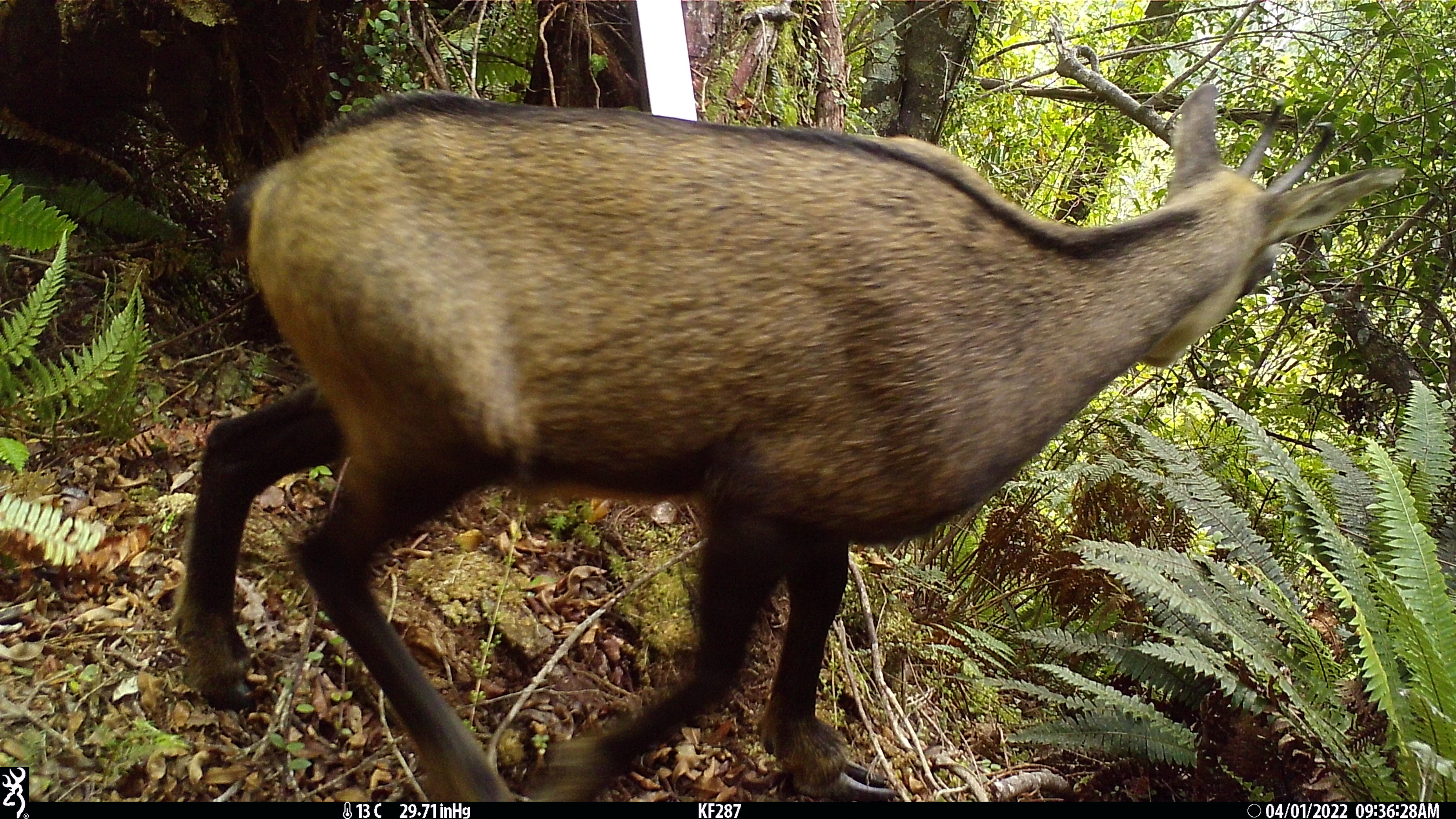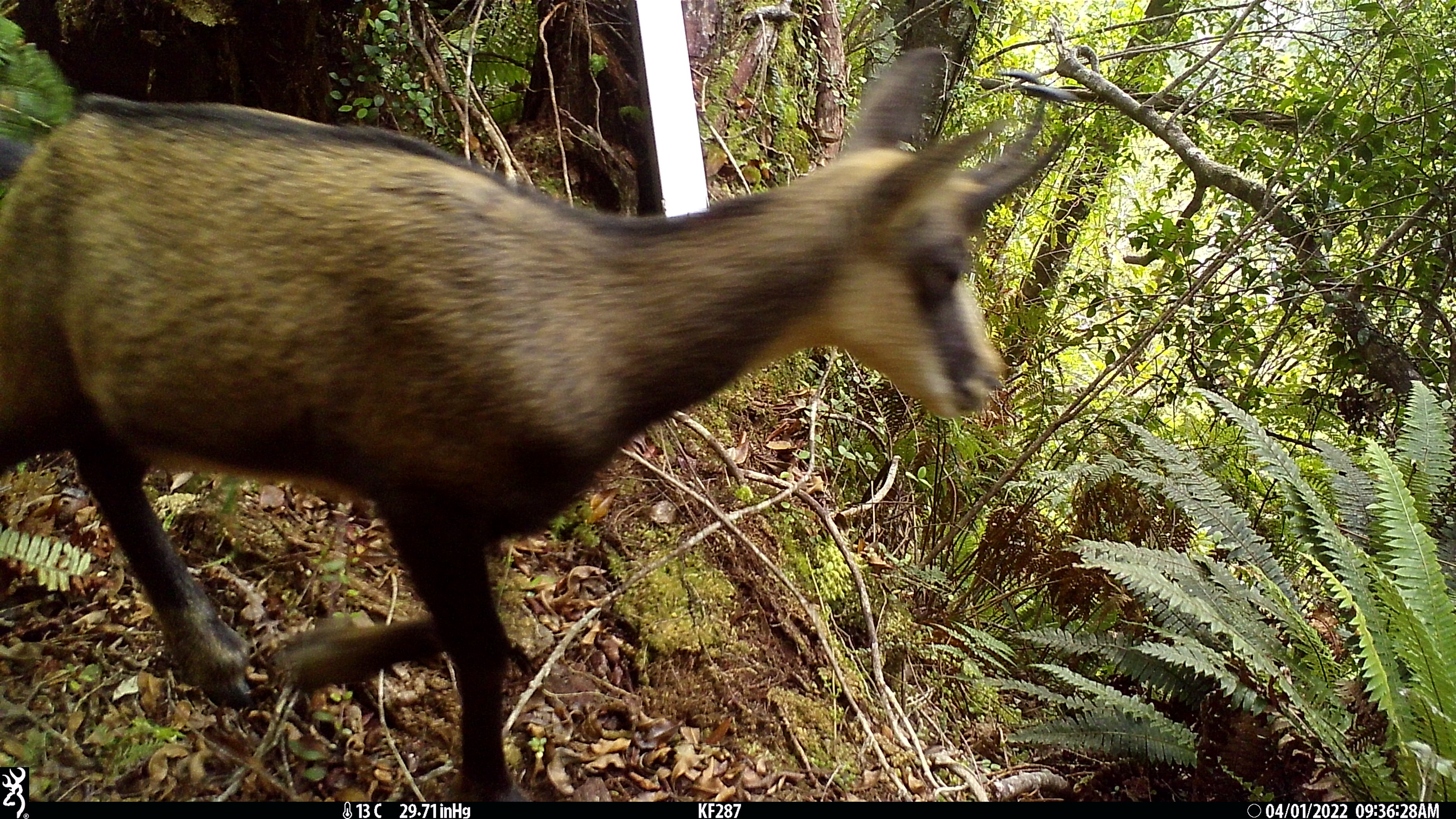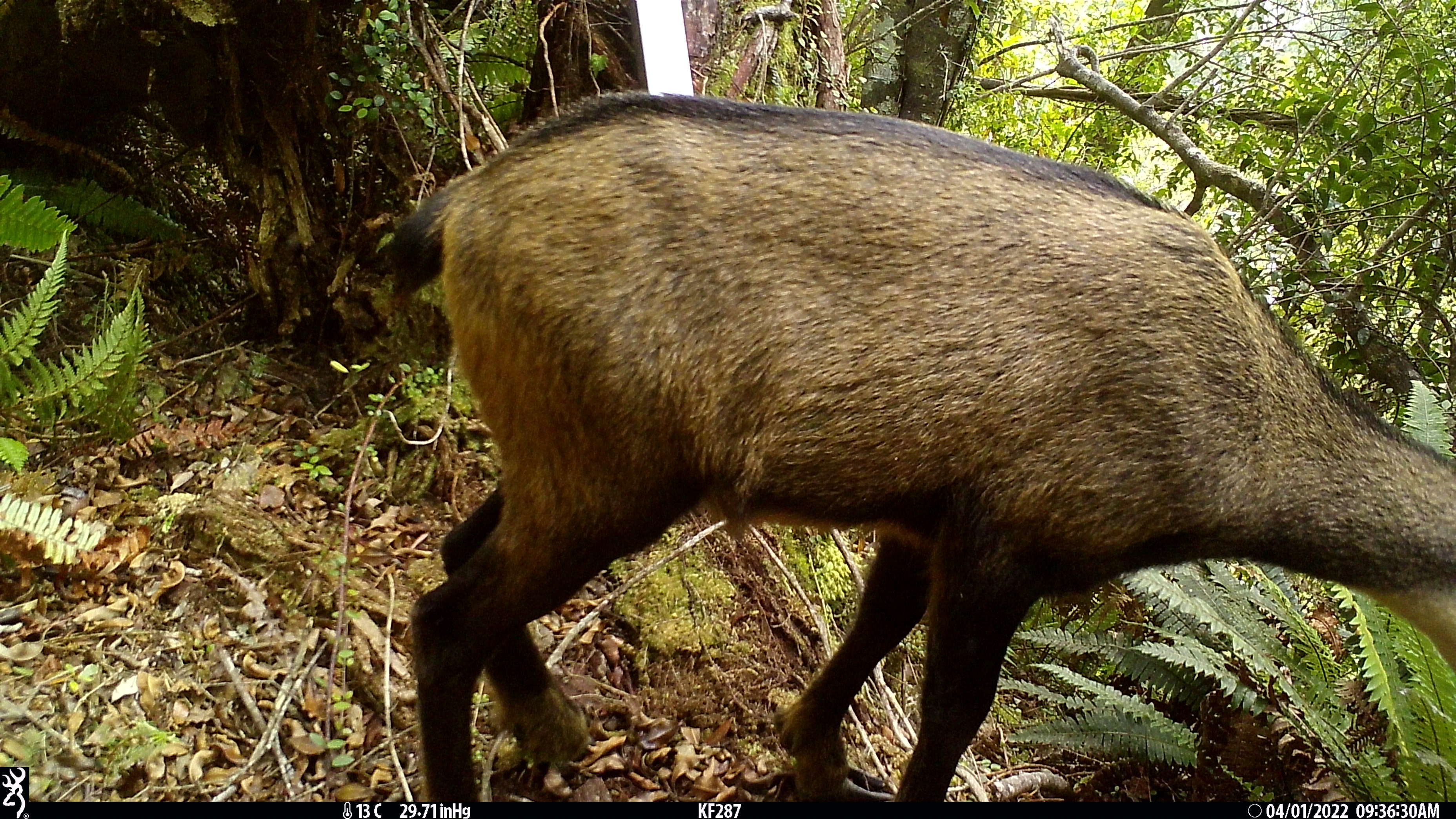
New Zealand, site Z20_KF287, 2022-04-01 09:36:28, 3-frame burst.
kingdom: Animalia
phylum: Chordata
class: Mammalia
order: Artiodactyla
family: Bovidae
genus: Rupicapra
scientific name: Rupicapra rupicapra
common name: alpine chamois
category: chamois